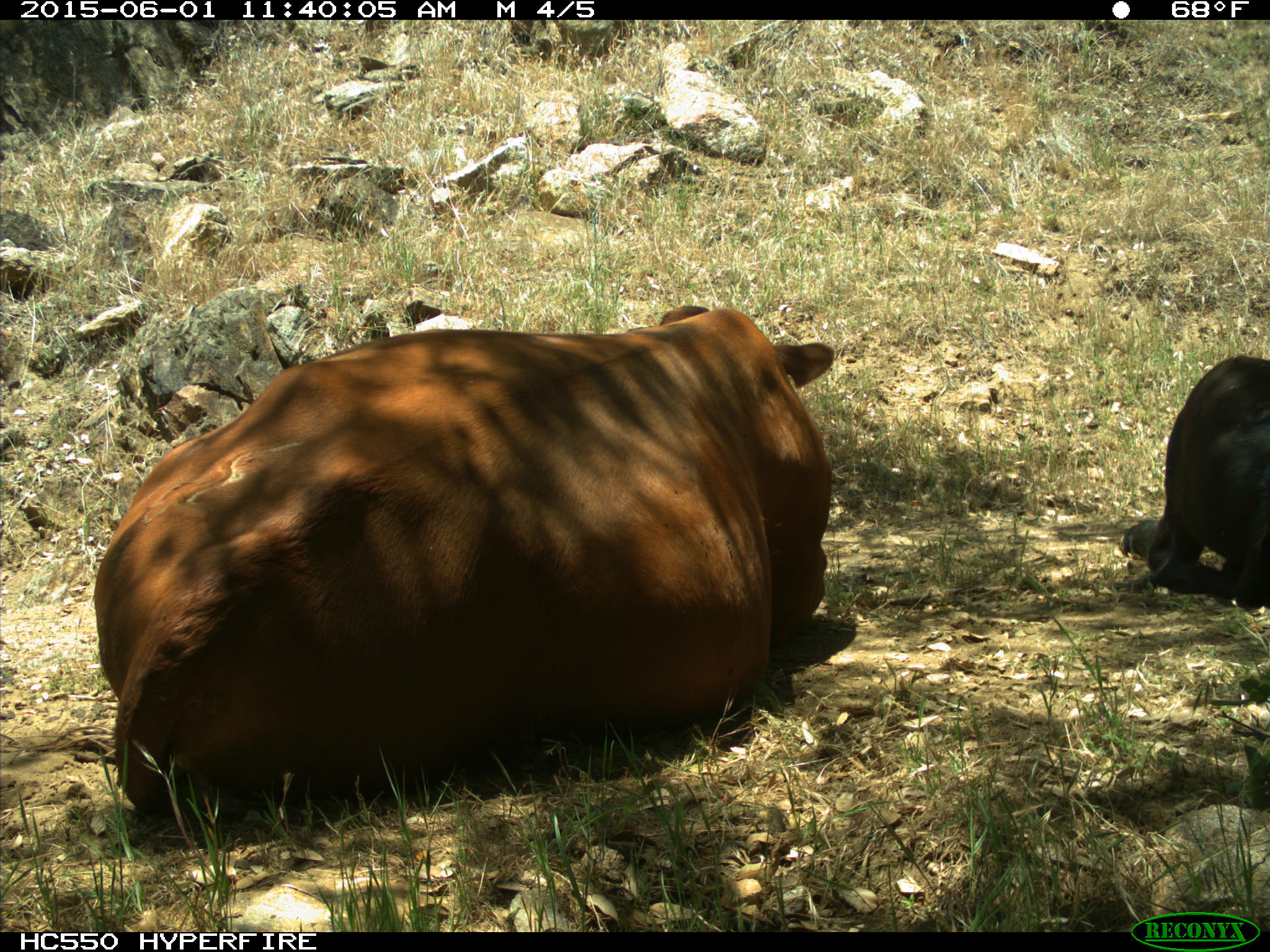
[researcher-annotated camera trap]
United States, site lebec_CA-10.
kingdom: Animalia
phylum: Chordata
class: Mammalia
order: Artiodactyla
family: Bovidae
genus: Bos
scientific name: Bos taurus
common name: domestic cow